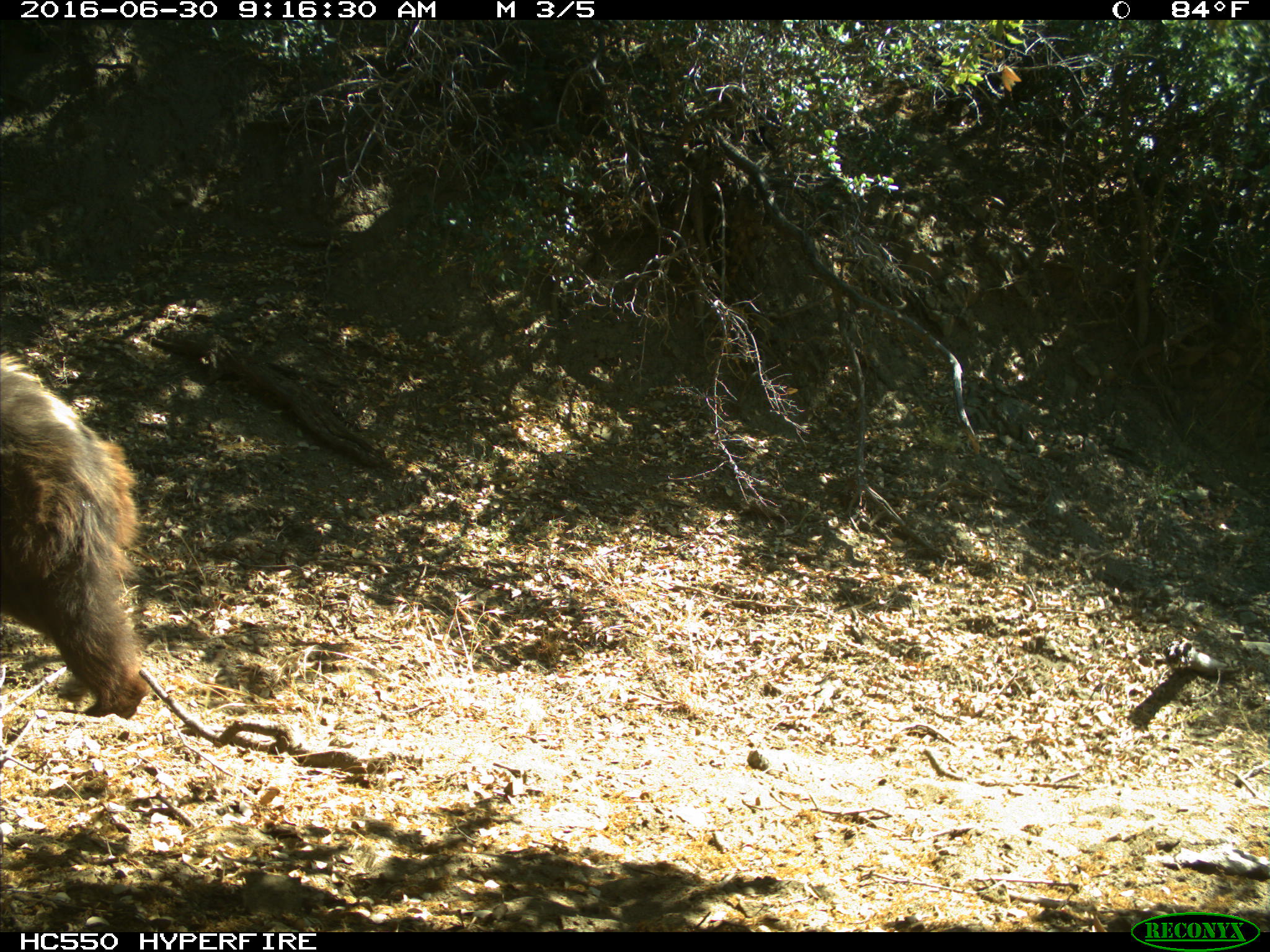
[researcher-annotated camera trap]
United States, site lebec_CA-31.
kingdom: Animalia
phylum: Chordata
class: Mammalia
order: Carnivora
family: Ursidae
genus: Ursus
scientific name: Ursus americanus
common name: american black bear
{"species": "Ursus americanus (american black bear)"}